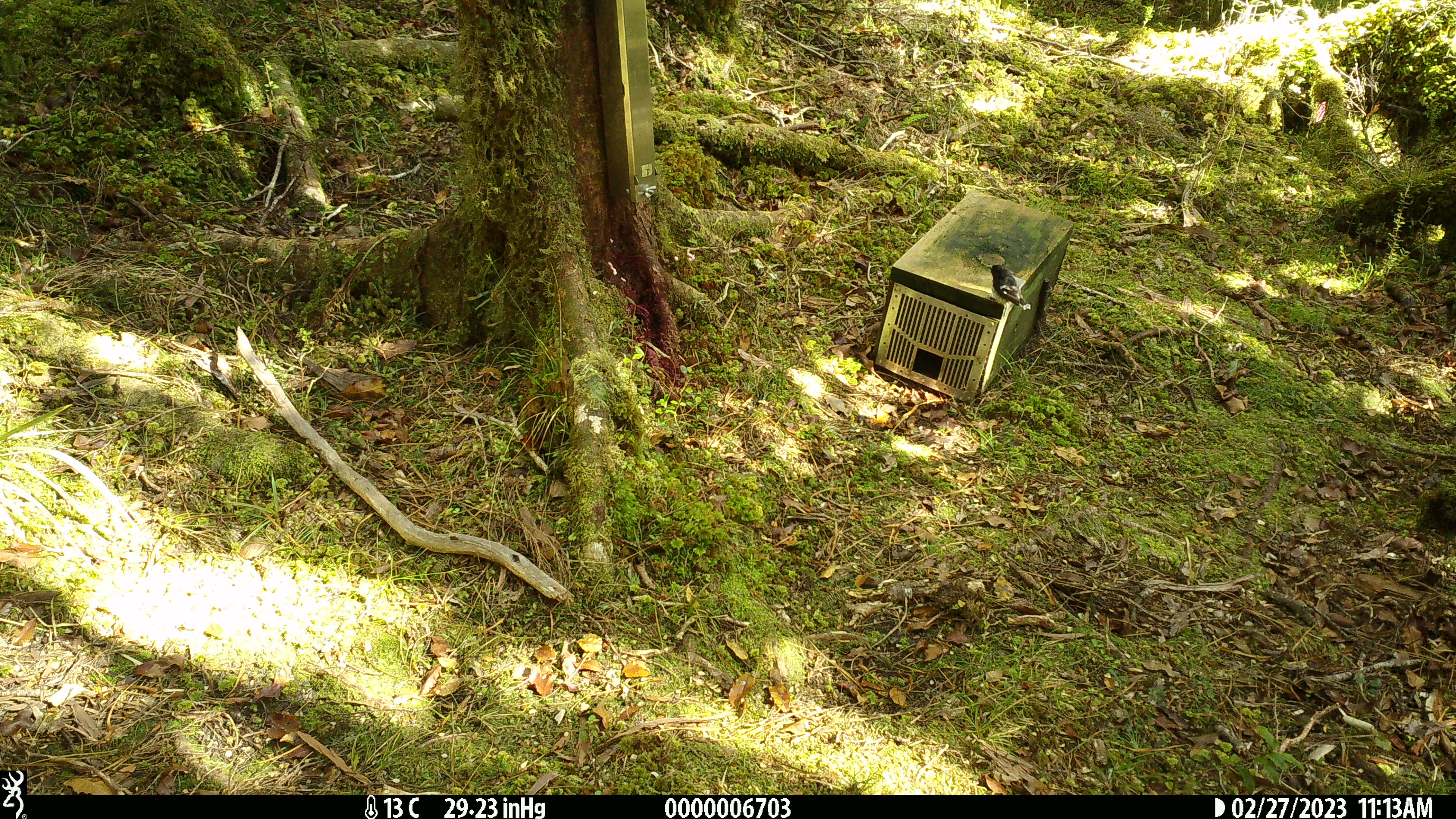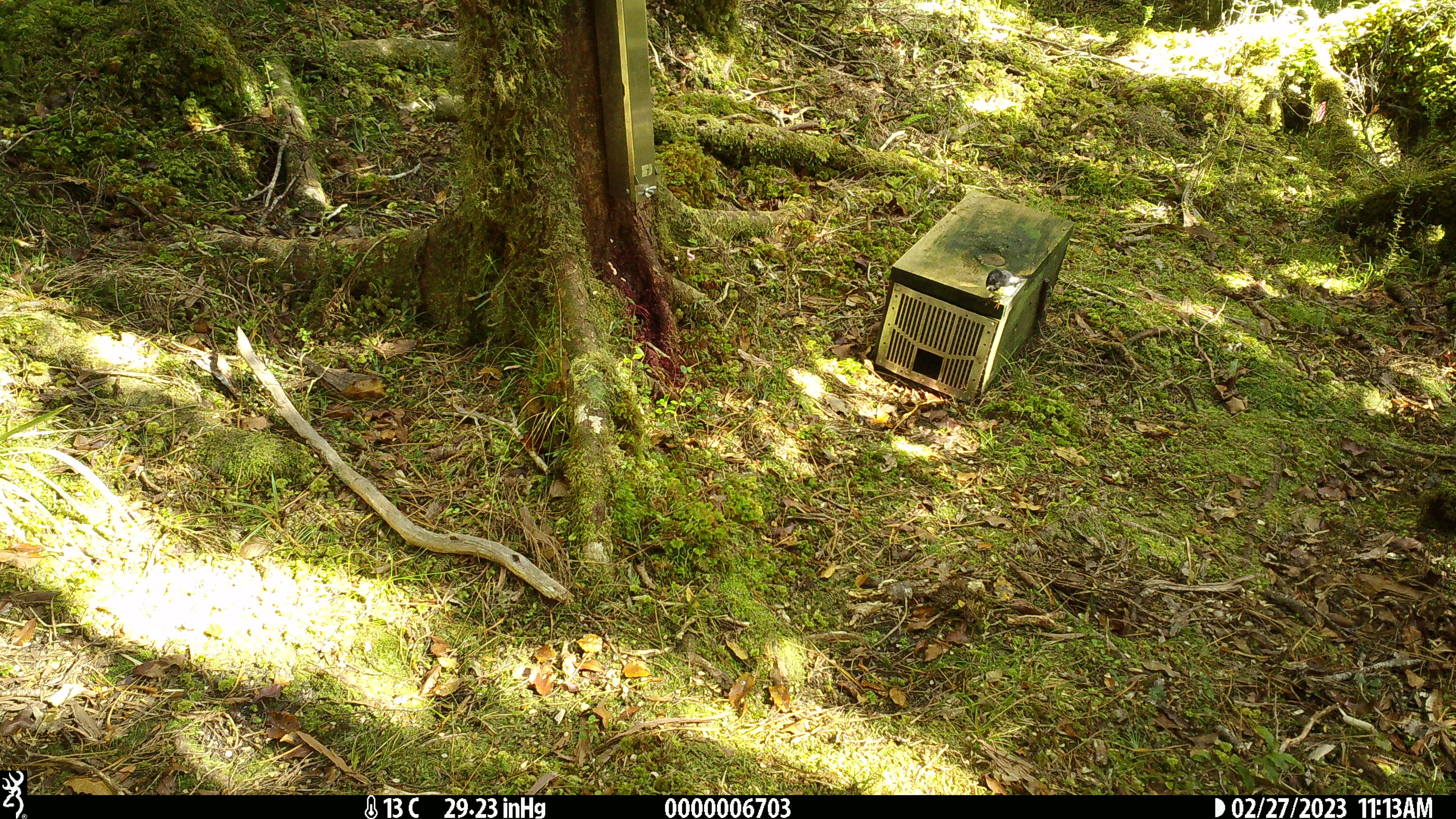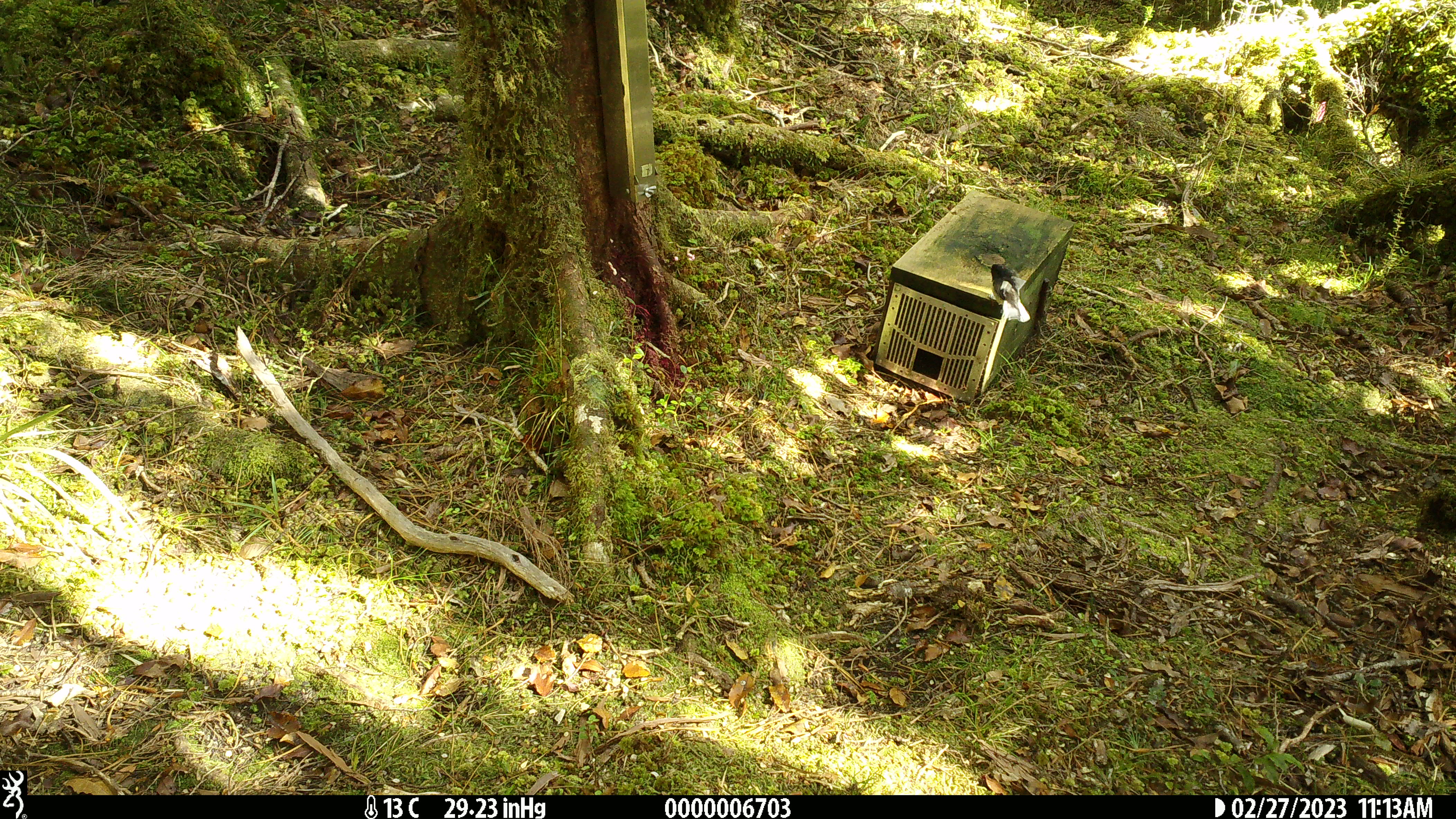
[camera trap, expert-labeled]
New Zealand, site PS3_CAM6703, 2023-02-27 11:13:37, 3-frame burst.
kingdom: Animalia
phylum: Chordata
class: Aves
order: Passeriformes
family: Petroicidae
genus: Petroica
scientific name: Petroica macrocephala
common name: tomtit